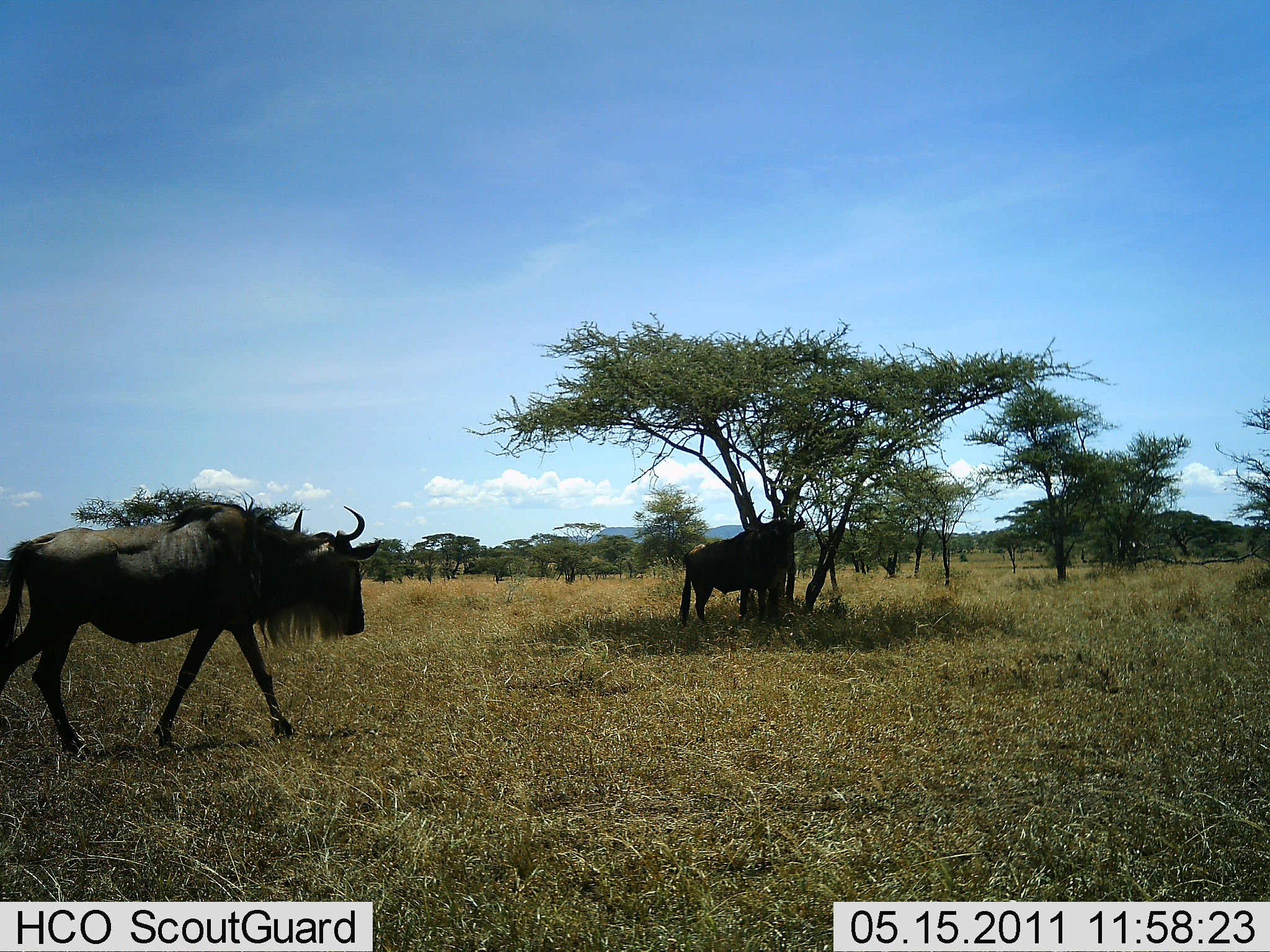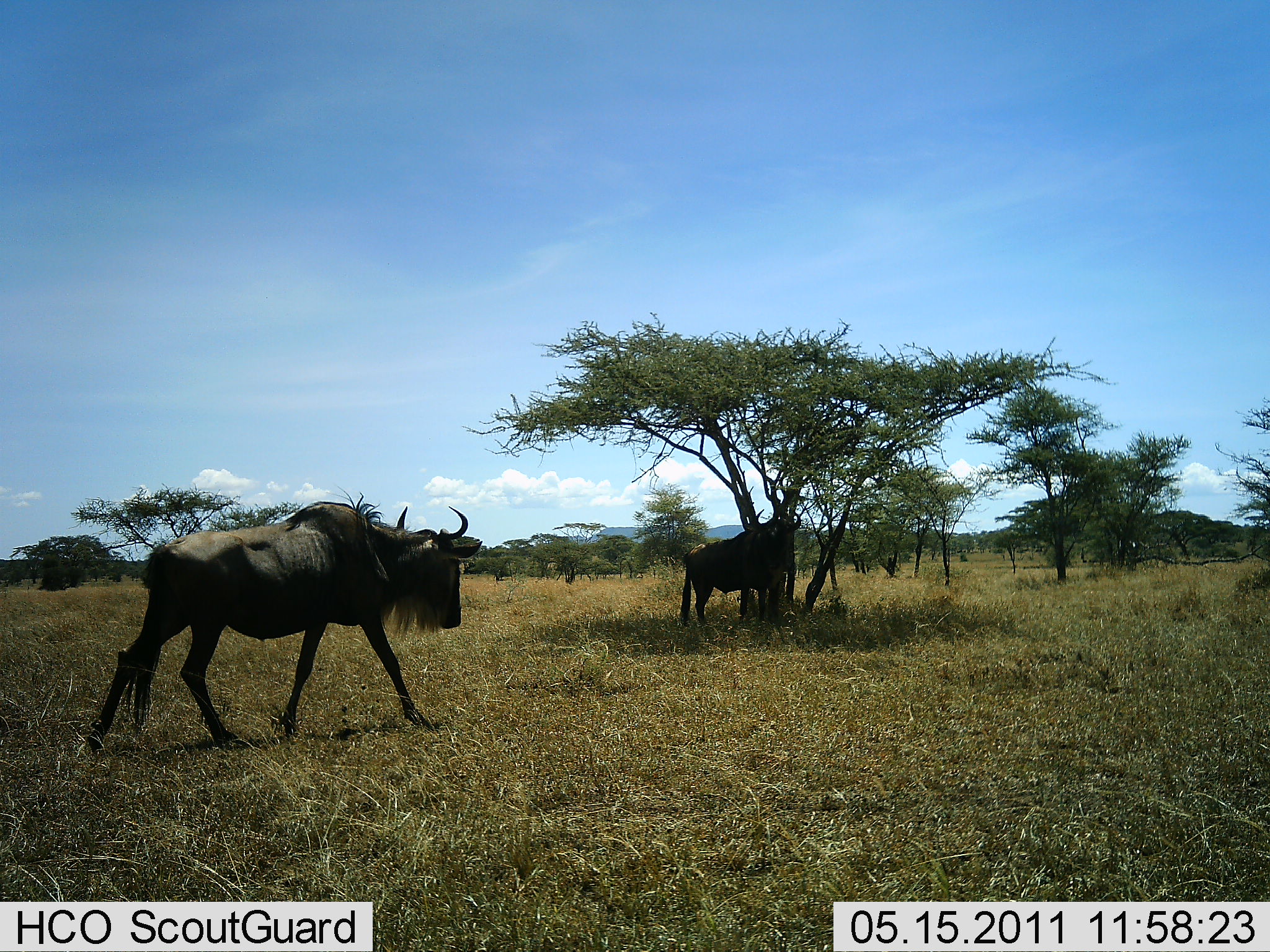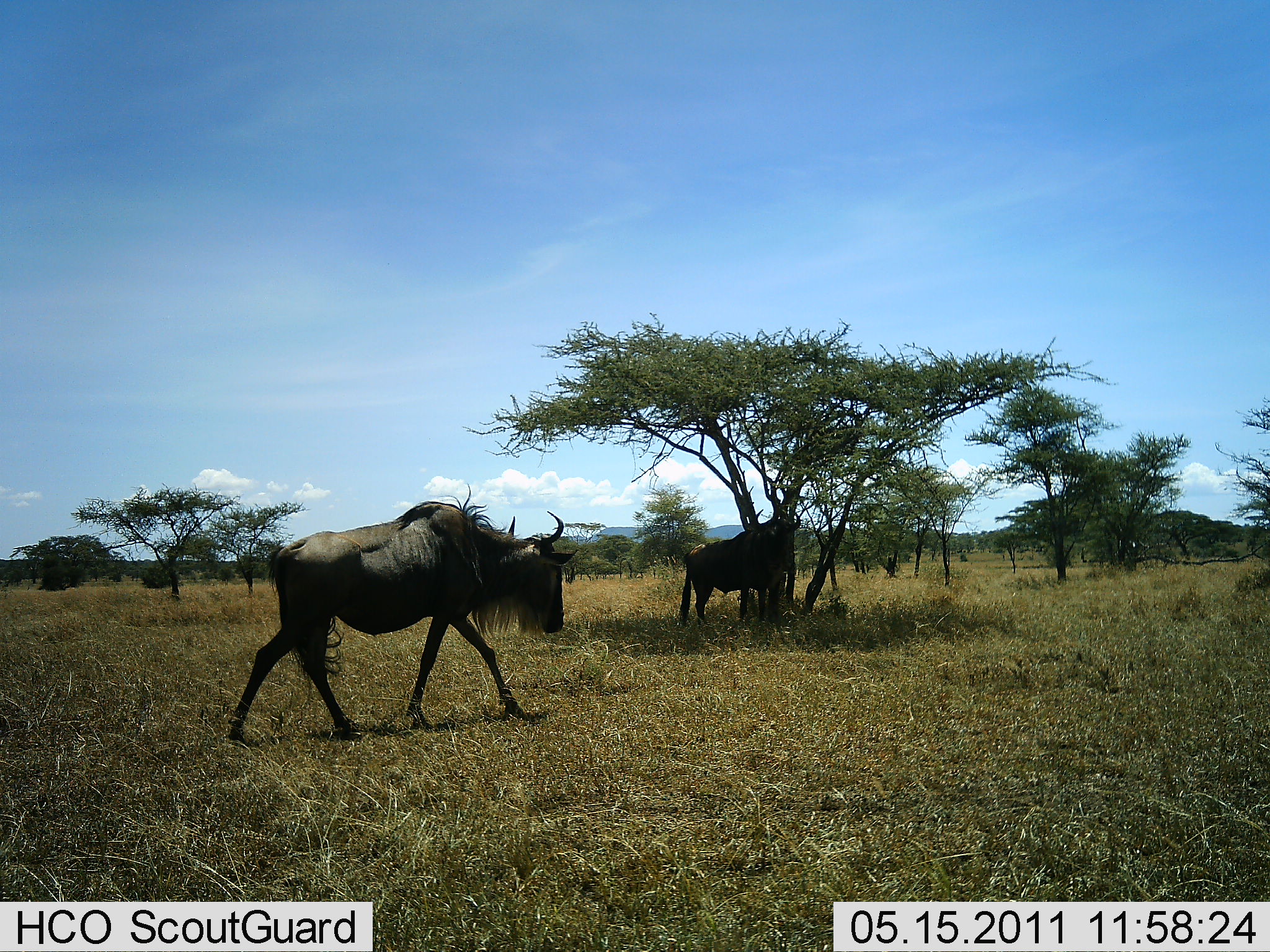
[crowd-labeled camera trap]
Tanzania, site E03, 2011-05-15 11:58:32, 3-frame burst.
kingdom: Animalia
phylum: Chordata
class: Mammalia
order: Artiodactyla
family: Bovidae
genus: Connochaetes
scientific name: Connochaetes taurinus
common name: blue wildebeest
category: wildebeest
Wildebeest (blue wildebeest) (Connochaetes taurinus), count 2. Behavior (volunteer vote fractions): standing 92%, resting 0%, moving 92%, interacting 0%. Young present (vote fraction): 0%. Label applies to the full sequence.